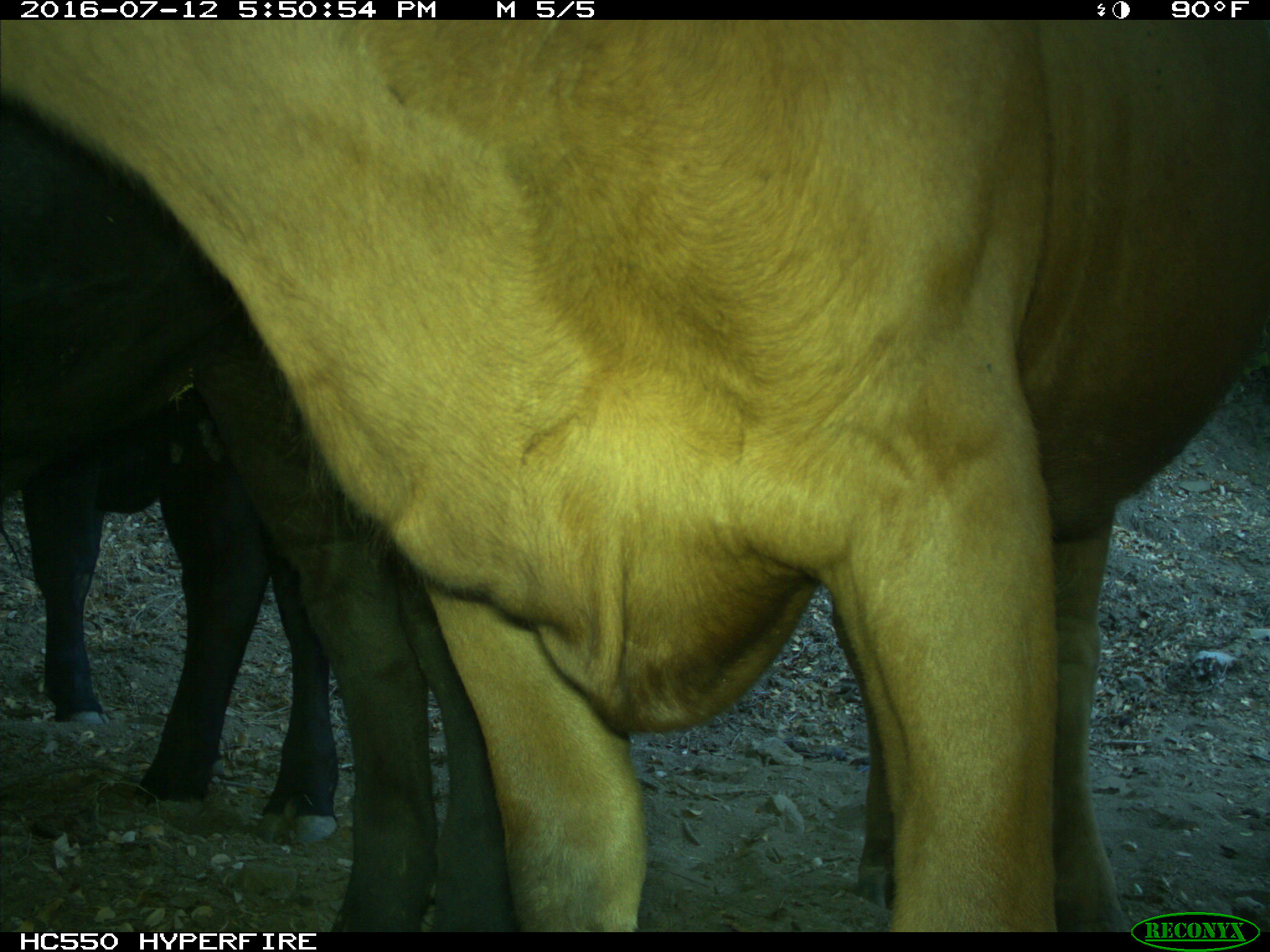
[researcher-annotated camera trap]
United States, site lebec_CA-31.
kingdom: Animalia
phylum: Chordata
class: Mammalia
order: Artiodactyla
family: Bovidae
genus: Bos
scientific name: Bos taurus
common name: domestic cow